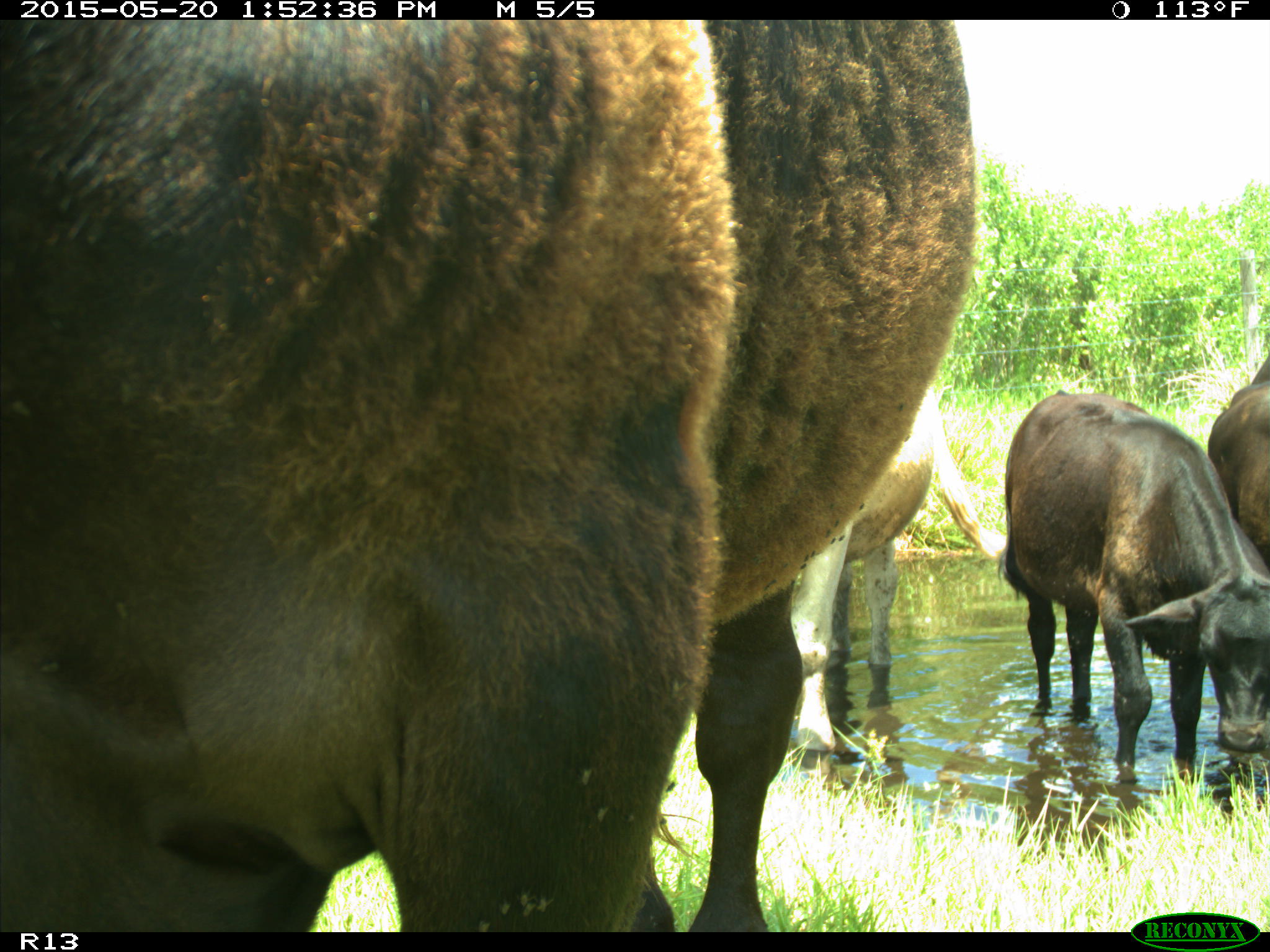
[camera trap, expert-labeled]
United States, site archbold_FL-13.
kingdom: Animalia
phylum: Chordata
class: Mammalia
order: Artiodactyla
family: Bovidae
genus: Bos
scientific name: Bos taurus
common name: domestic cow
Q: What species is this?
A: Bos taurus (domestic cow).